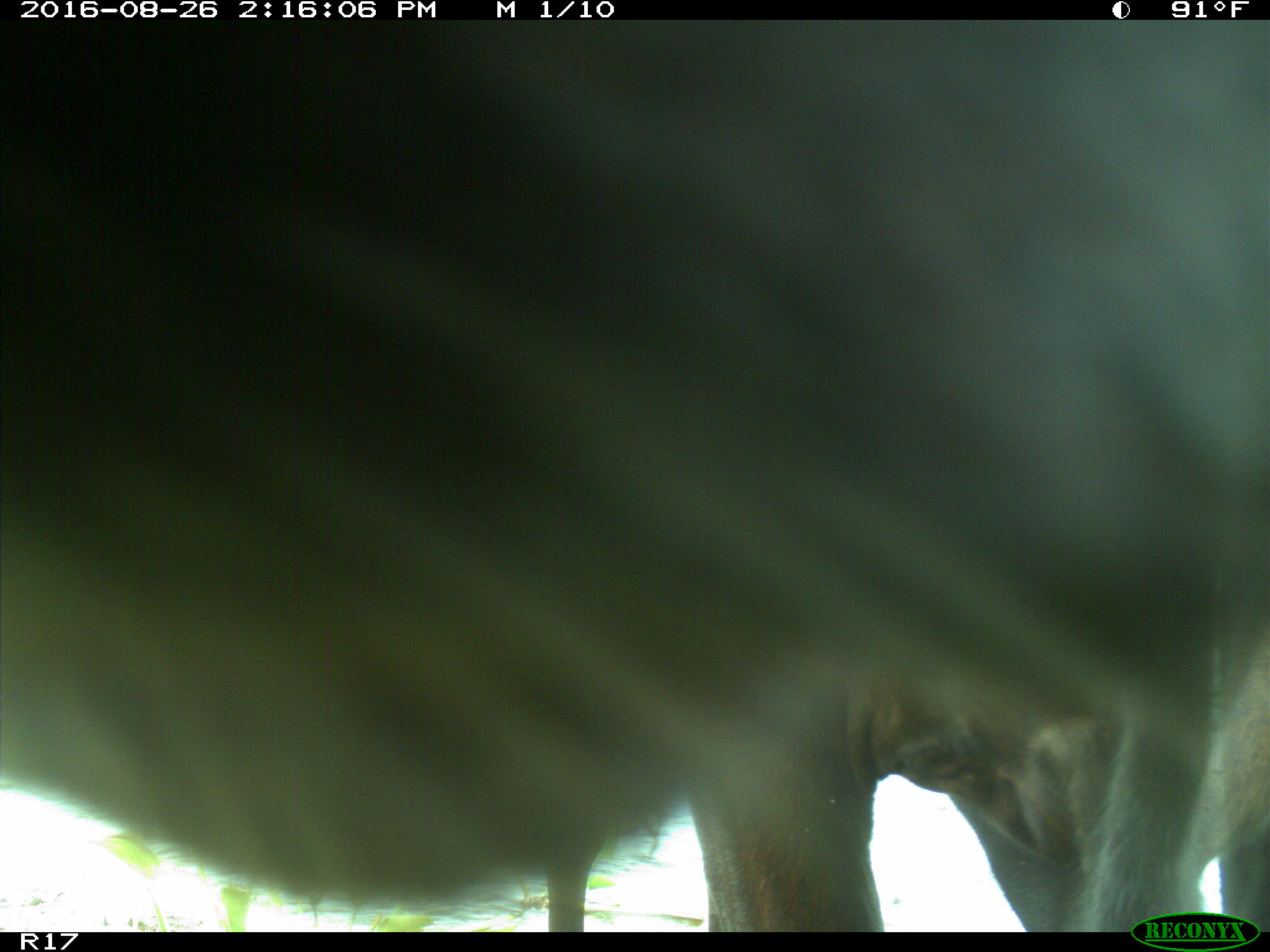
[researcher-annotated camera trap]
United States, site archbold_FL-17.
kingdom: Animalia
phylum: Chordata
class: Mammalia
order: Artiodactyla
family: Bovidae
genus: Bos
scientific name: Bos taurus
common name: domestic cow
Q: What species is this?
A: Bos taurus (domestic cow).